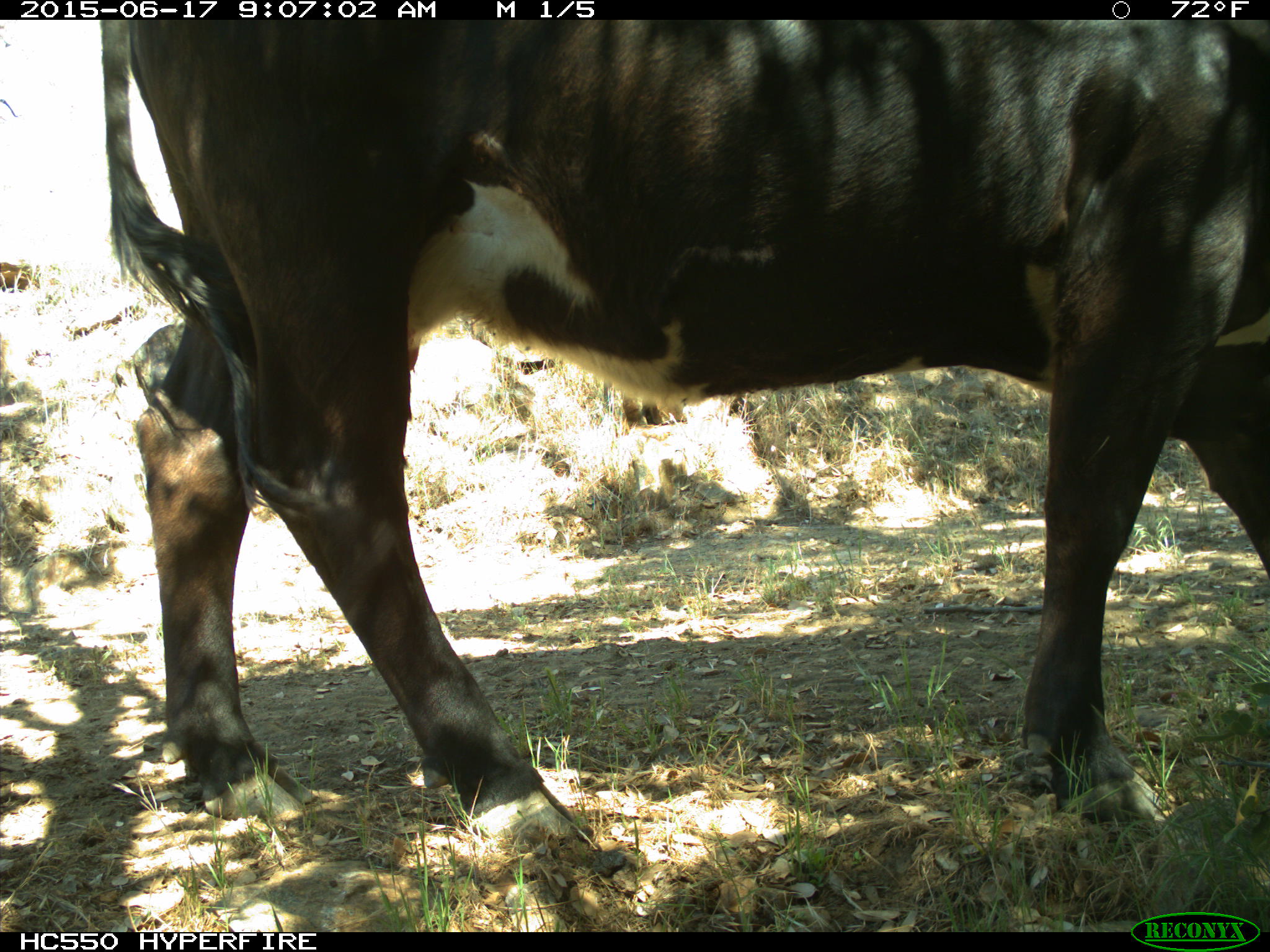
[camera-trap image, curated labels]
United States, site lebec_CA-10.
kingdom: Animalia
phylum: Chordata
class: Mammalia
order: Artiodactyla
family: Bovidae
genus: Bos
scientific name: Bos taurus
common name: domestic cow